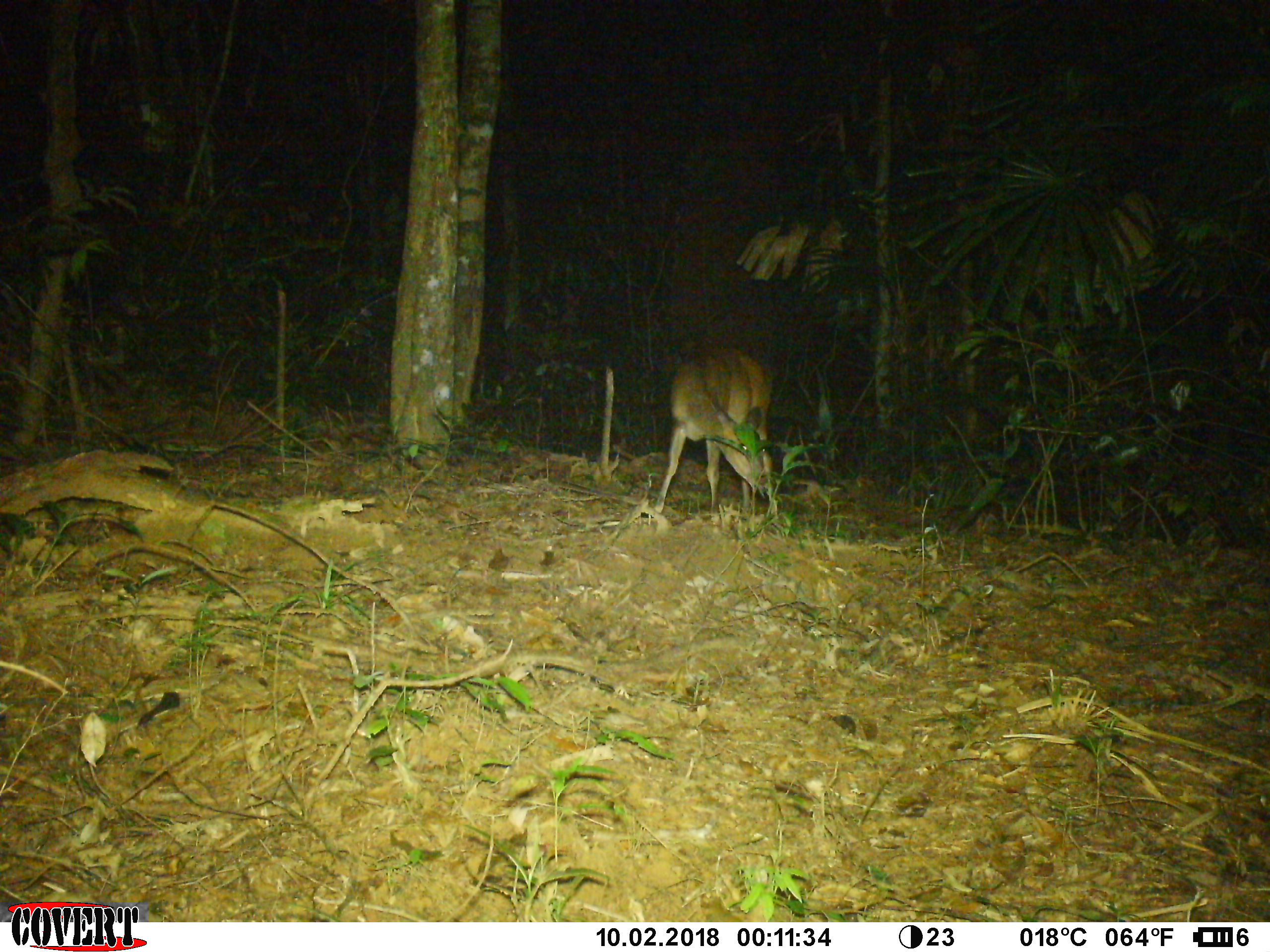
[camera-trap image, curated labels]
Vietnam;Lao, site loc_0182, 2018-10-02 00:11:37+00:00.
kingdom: Animalia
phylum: Chordata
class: Mammalia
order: Artiodactyla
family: Cervidae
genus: Muntiacus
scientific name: Muntiacus vuquangensis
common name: large-antlered muntjac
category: large antlered muntjac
Large antlered muntjac (large-antlered muntjac) (Muntiacus vuquangensis). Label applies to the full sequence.